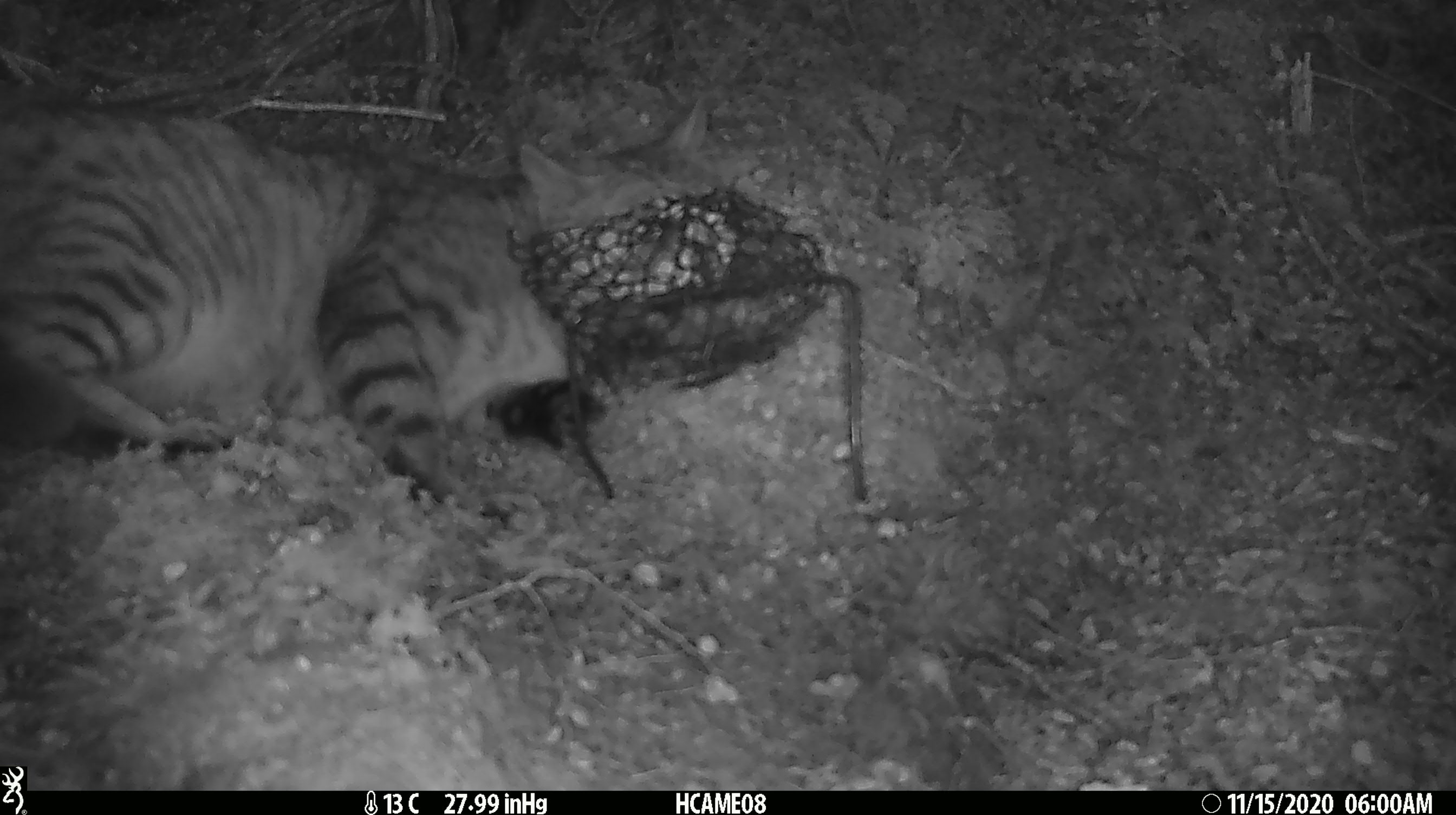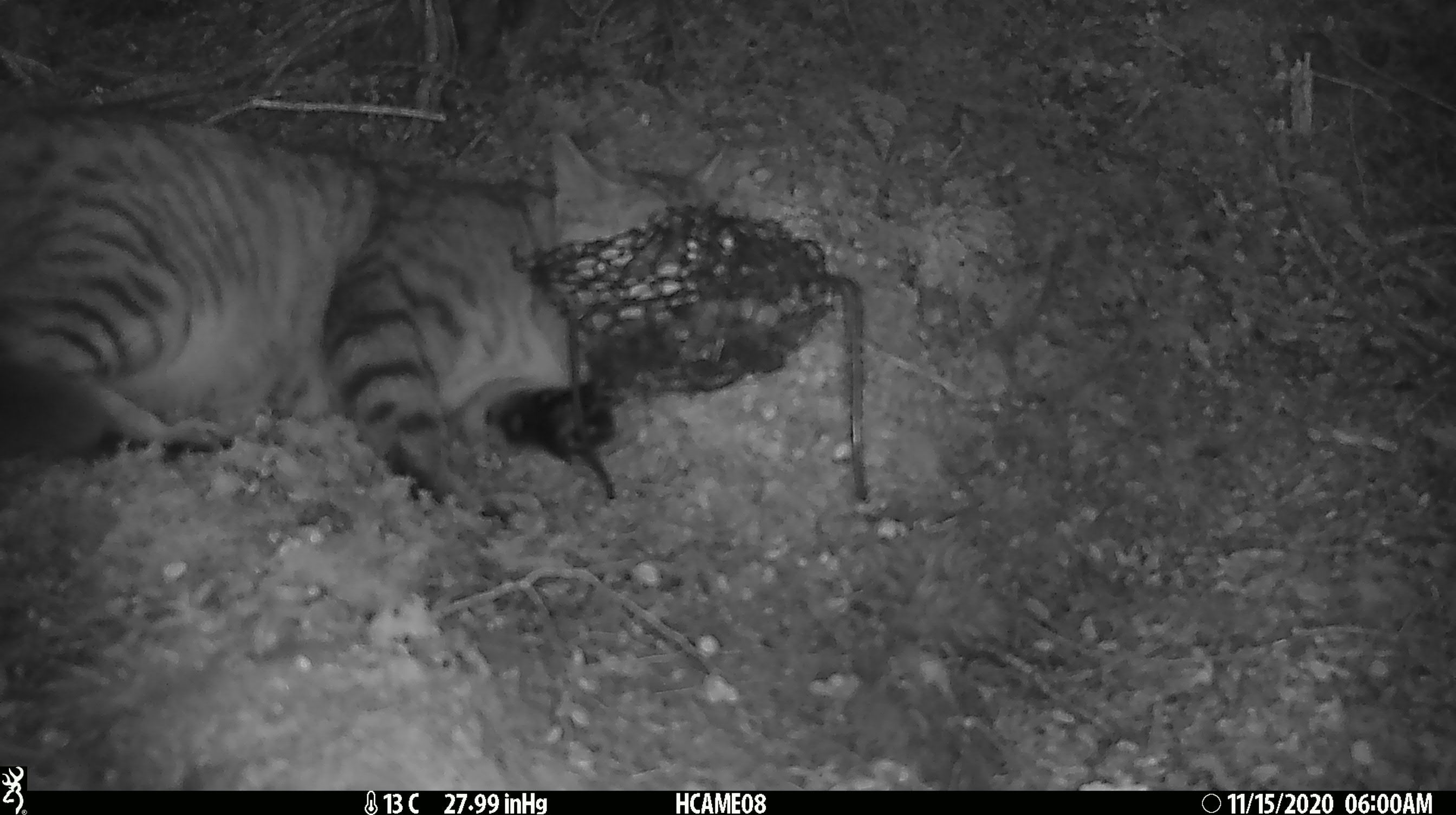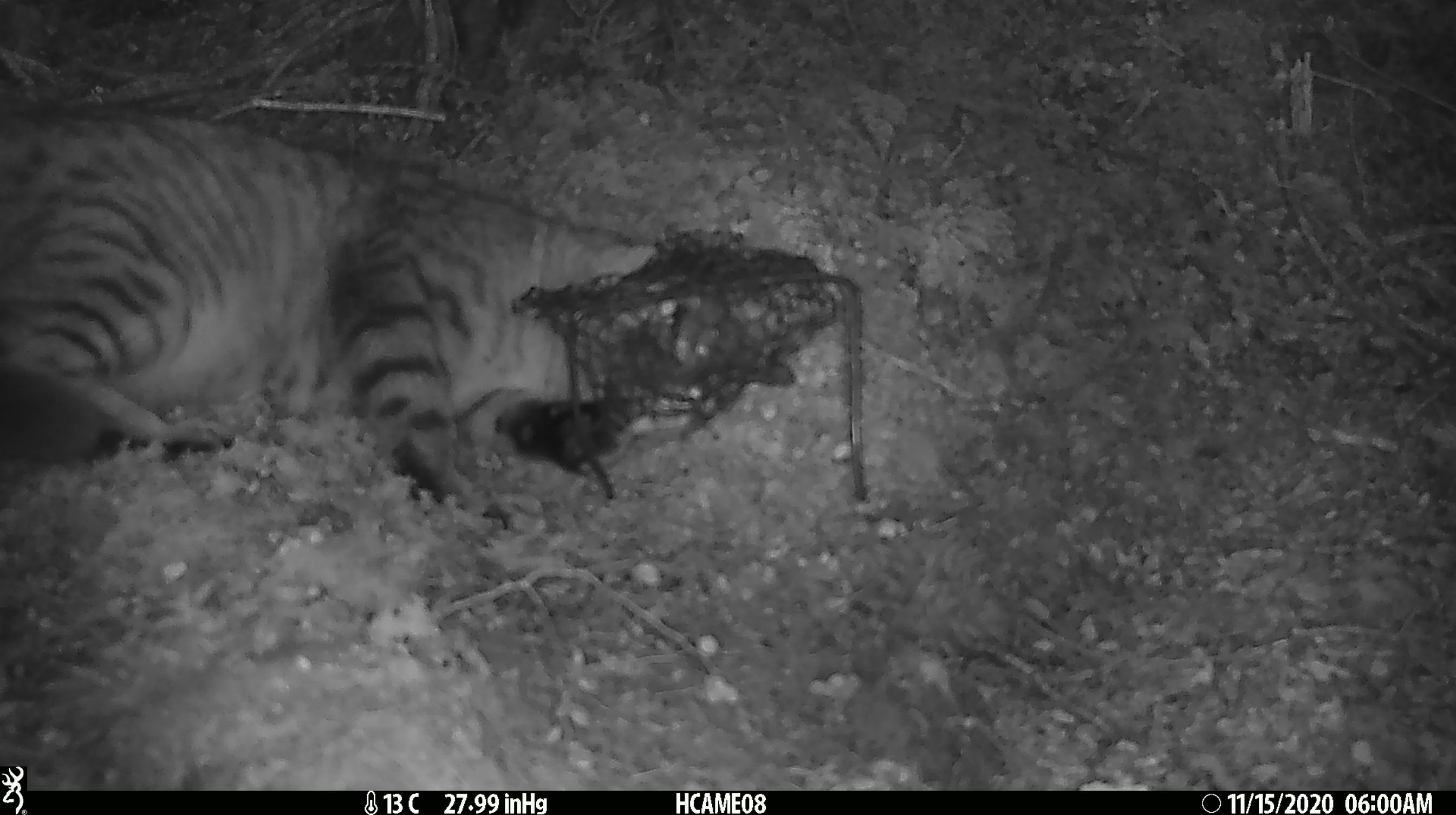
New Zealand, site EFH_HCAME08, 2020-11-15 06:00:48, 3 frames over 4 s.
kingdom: Animalia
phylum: Chordata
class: Mammalia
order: Carnivora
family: Felidae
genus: Felis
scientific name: Felis catus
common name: domestic cat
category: cat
Cat (domestic cat) (Felis catus).